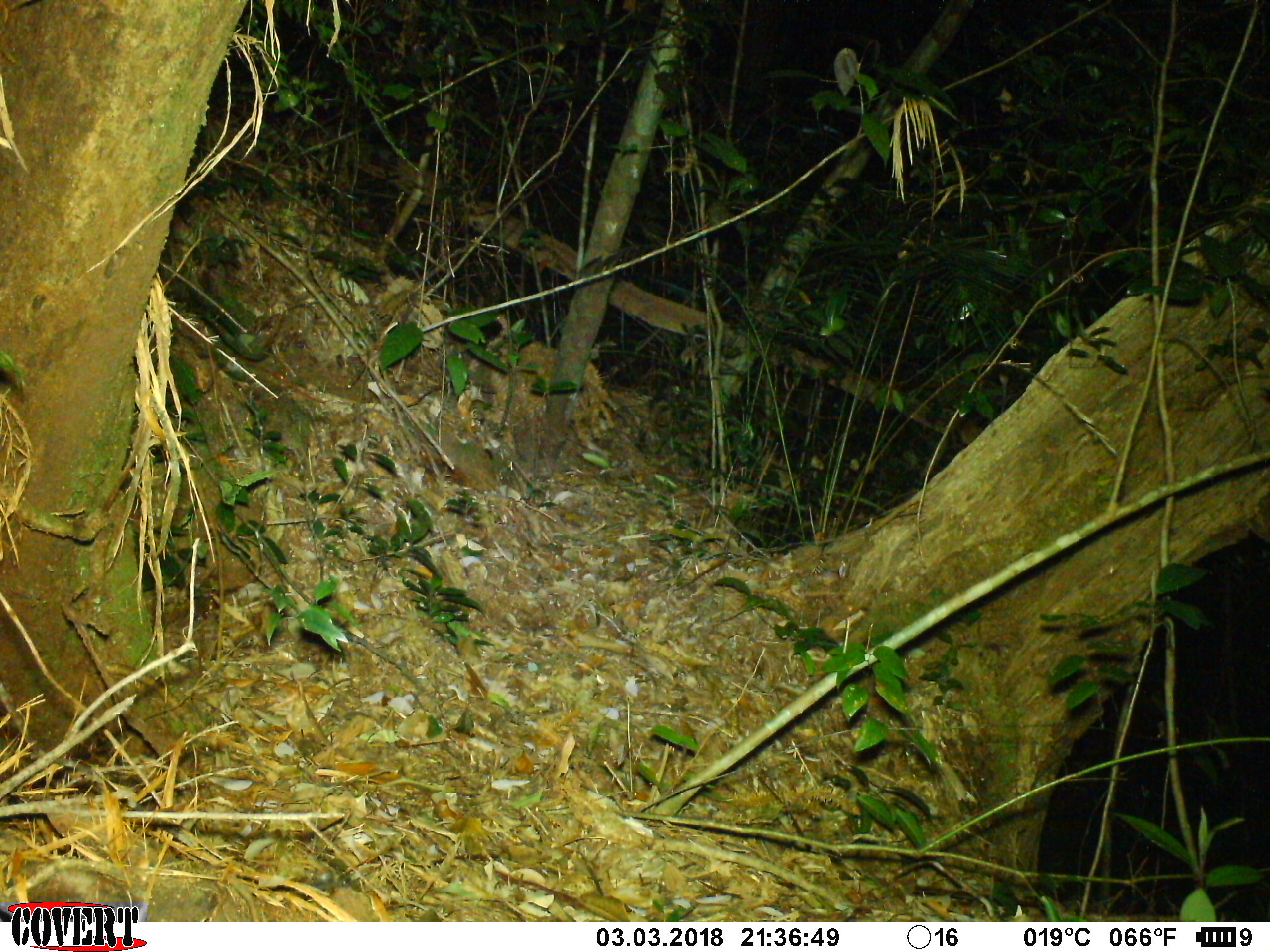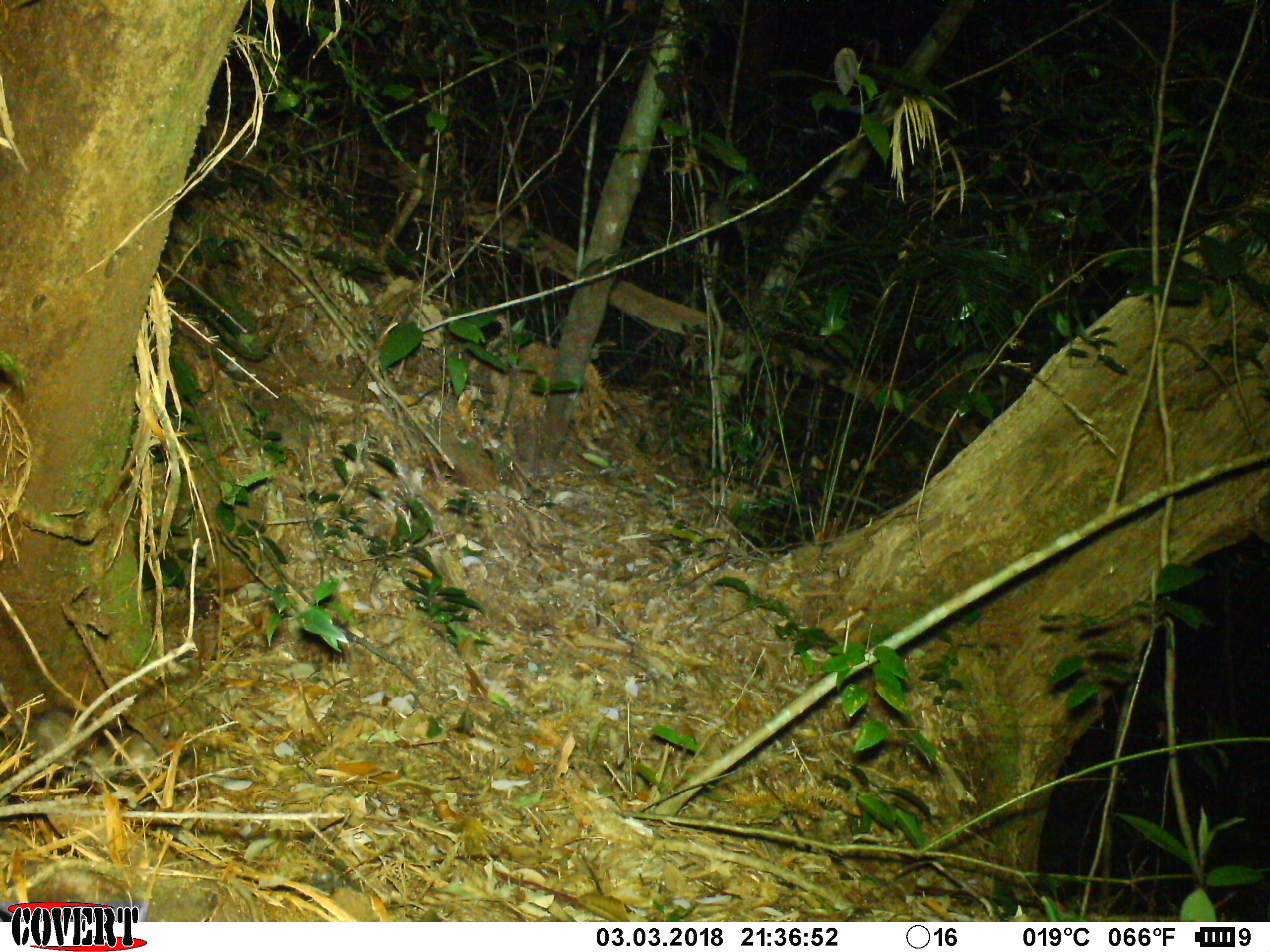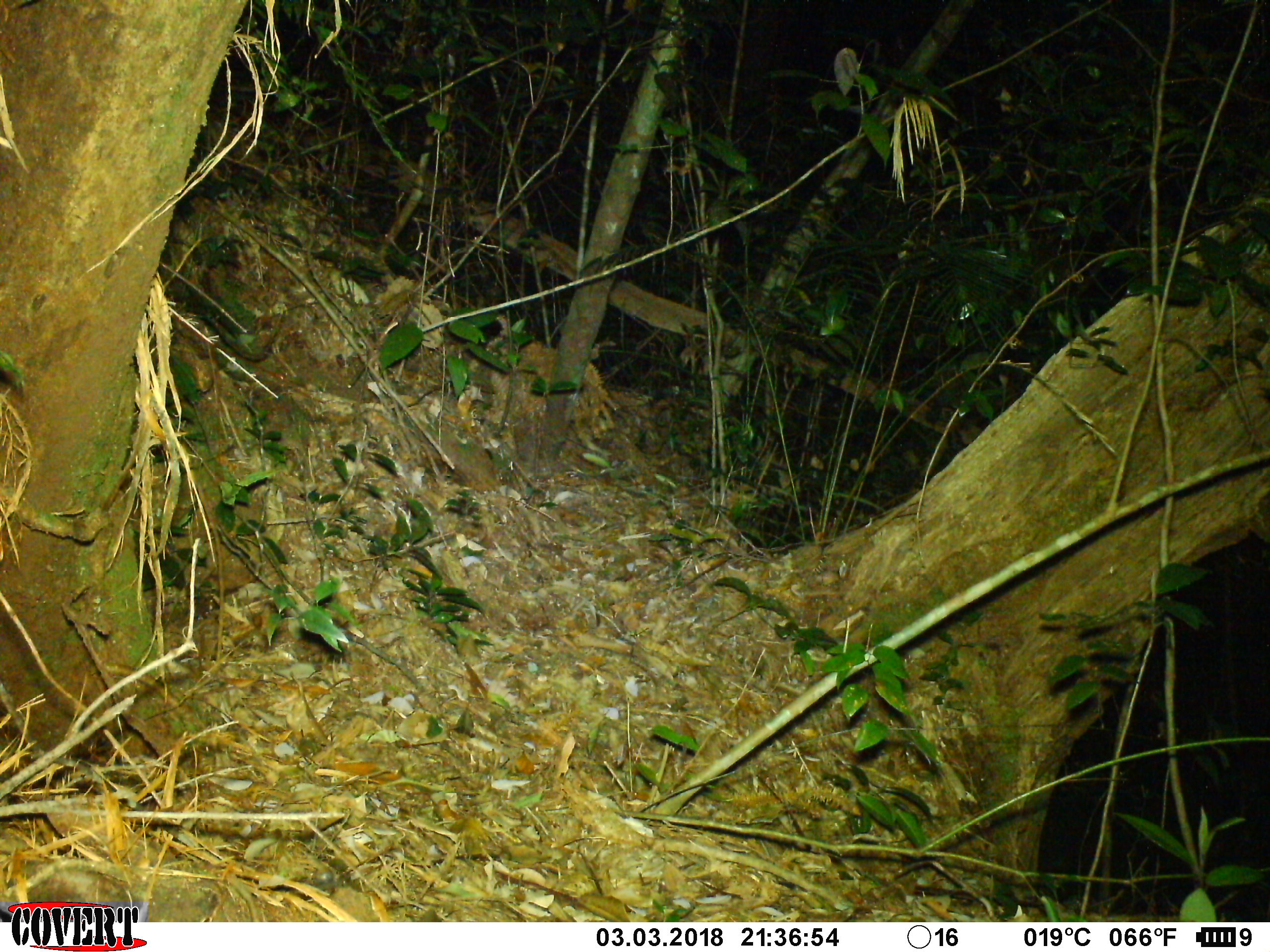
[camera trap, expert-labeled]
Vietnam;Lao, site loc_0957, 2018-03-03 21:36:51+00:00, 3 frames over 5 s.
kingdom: Animalia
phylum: Chordata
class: Mammalia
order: Rodentia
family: Muridae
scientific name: Muridae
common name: old-world mice and rats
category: unidentified murid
Unidentified murid (old-world mice and rats) (Muridae). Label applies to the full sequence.